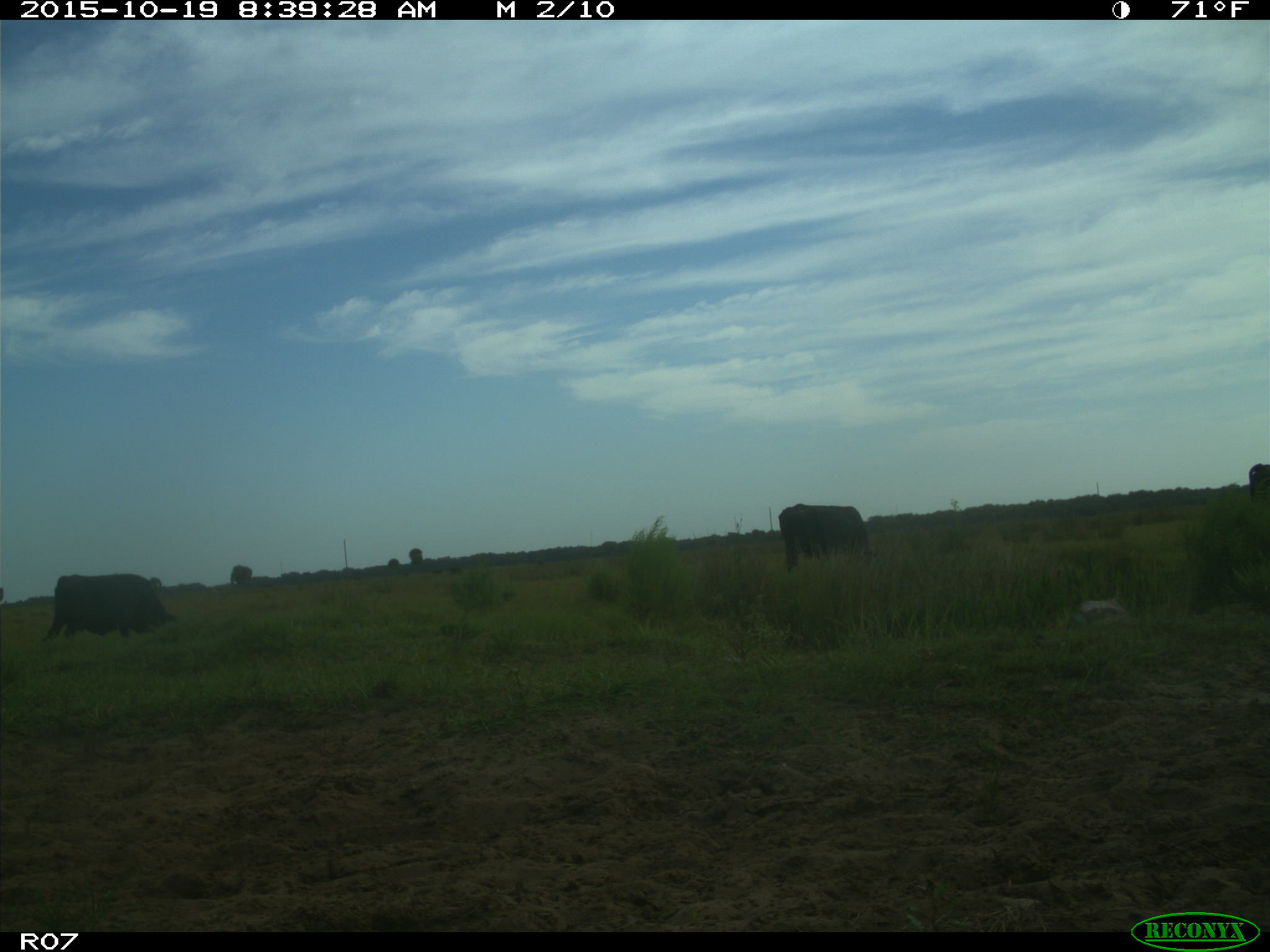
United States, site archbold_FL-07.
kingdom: Animalia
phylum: Chordata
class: Mammalia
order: Artiodactyla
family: Bovidae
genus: Bos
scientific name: Bos taurus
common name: domestic cow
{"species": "Bos taurus (domestic cow)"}